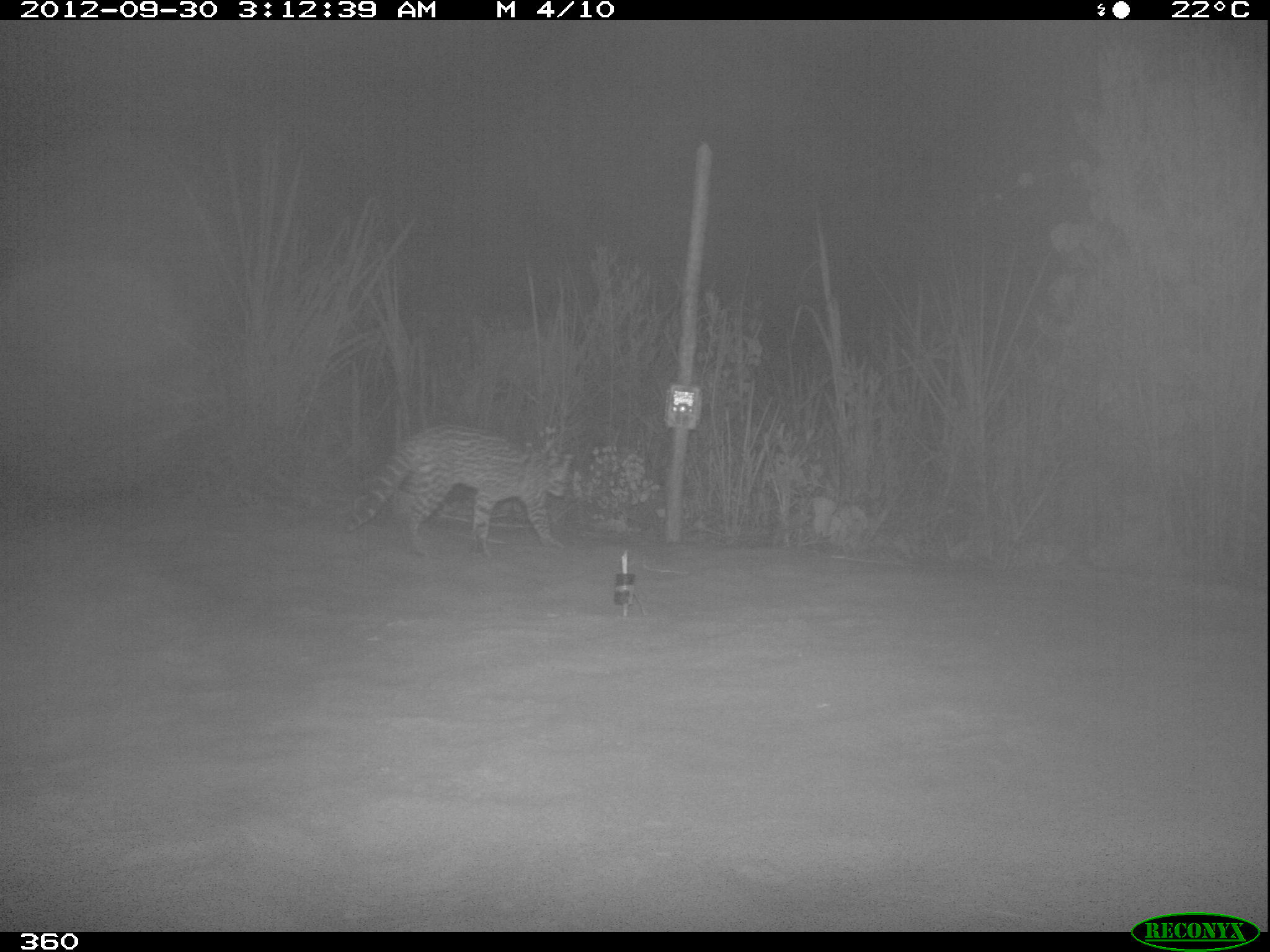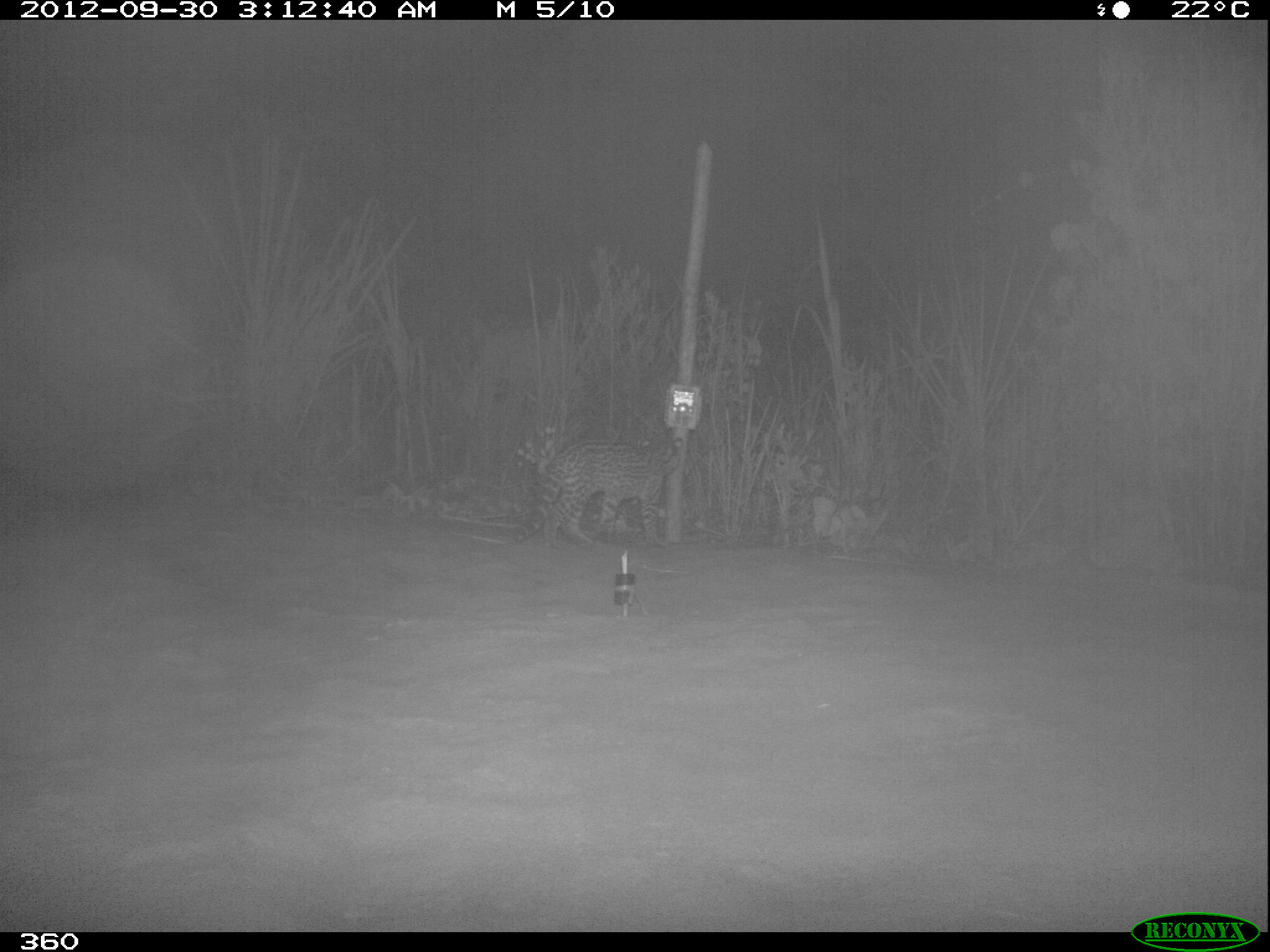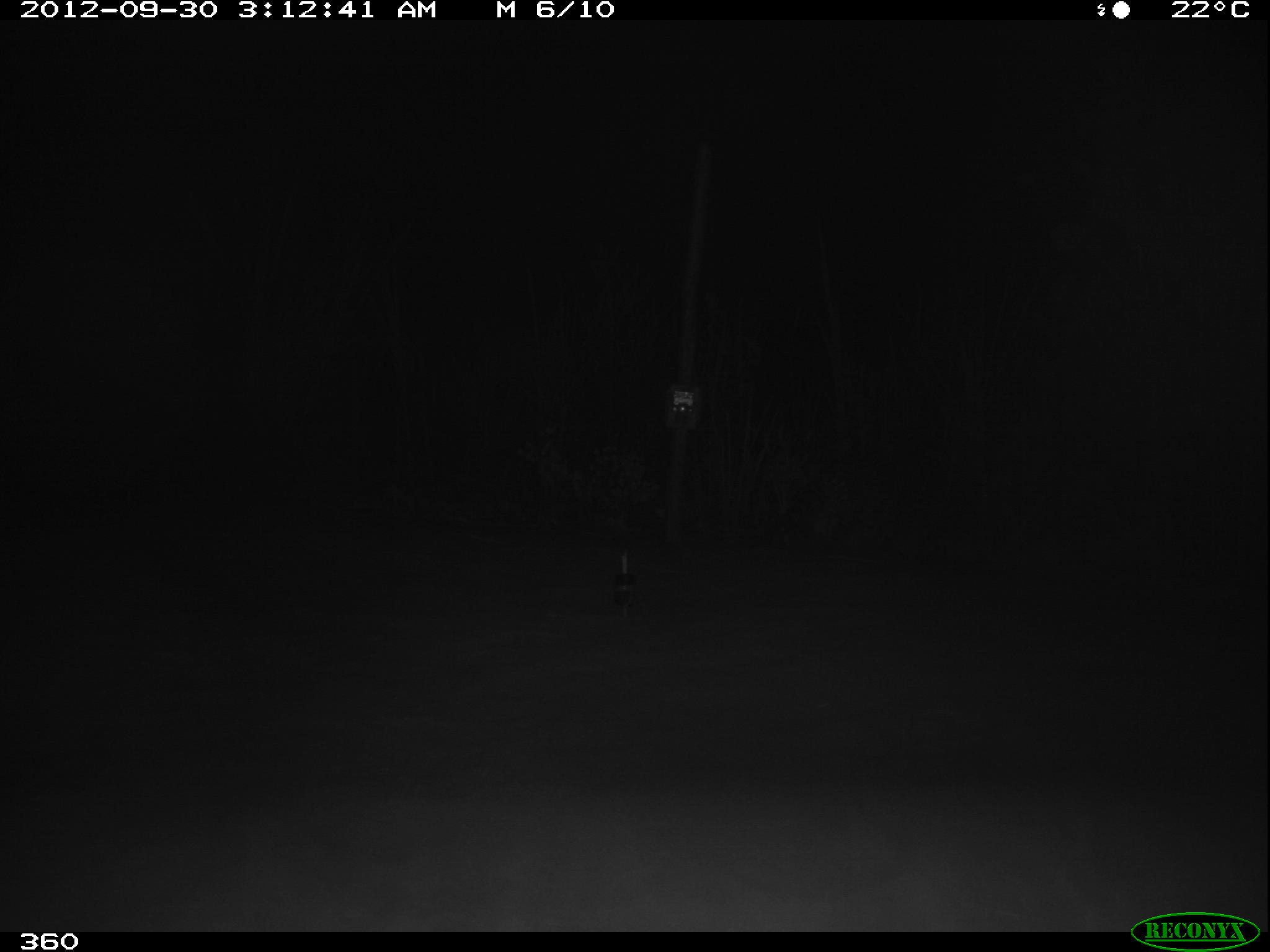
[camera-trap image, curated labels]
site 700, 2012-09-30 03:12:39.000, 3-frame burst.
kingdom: Animalia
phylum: Chordata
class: Mammalia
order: Carnivora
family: Felidae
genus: Leopardus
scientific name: Leopardus pardalis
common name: ocelot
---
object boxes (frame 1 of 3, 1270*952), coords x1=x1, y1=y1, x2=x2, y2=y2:
leopardus pardalis: x1=343, y1=425, x2=572, y2=555